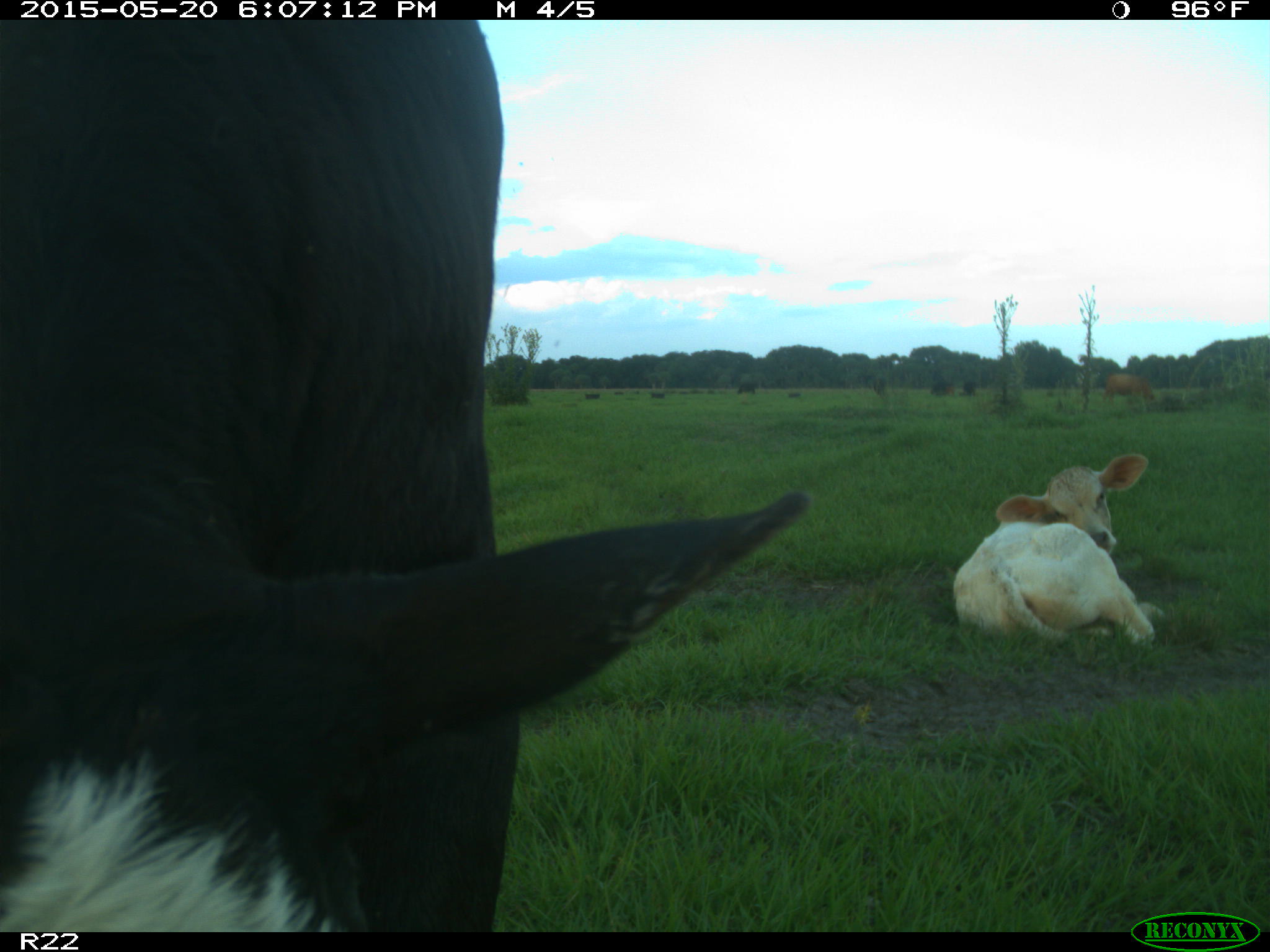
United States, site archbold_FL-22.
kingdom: Animalia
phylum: Chordata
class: Mammalia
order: Artiodactyla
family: Bovidae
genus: Bos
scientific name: Bos taurus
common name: domestic cow